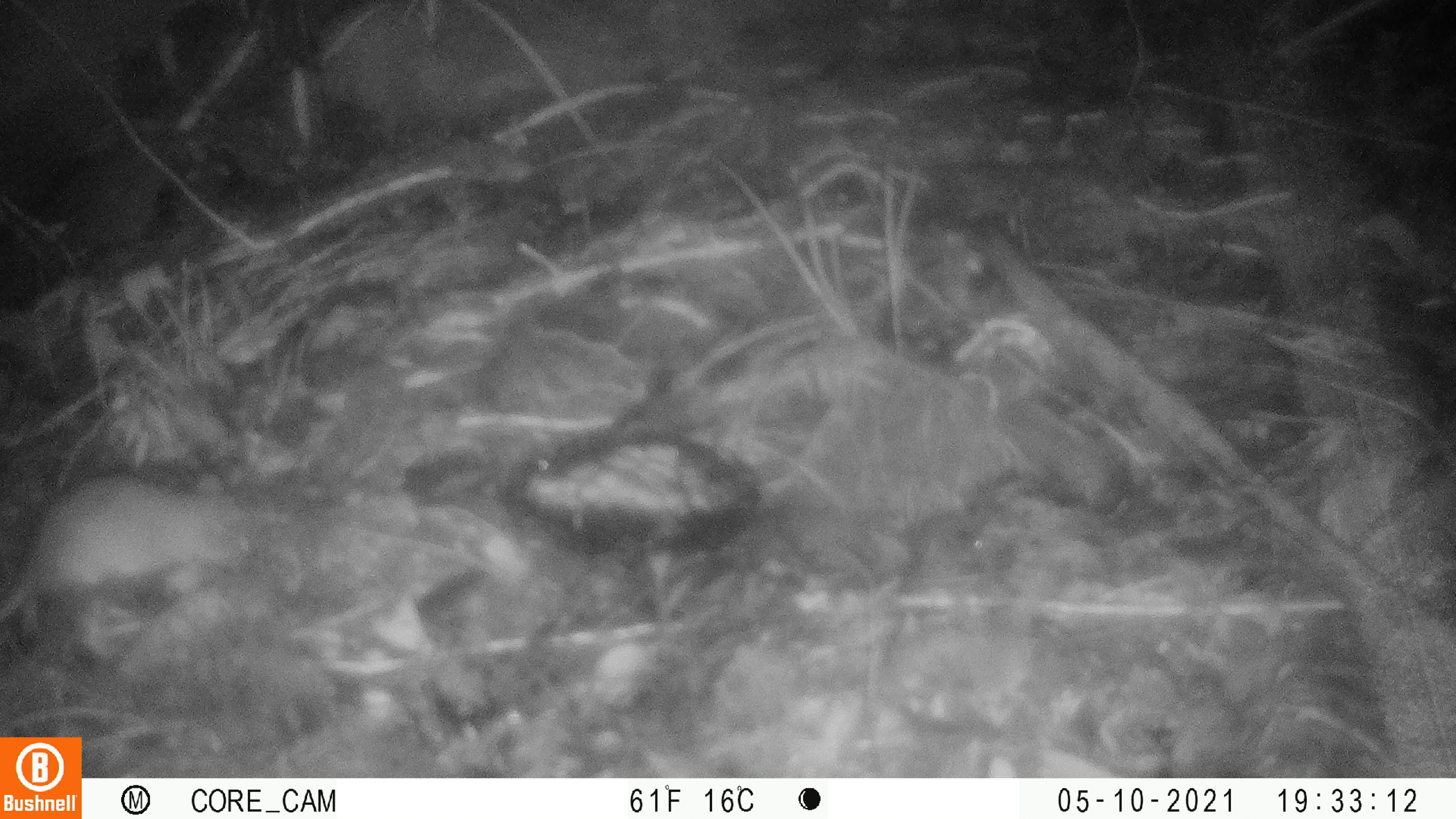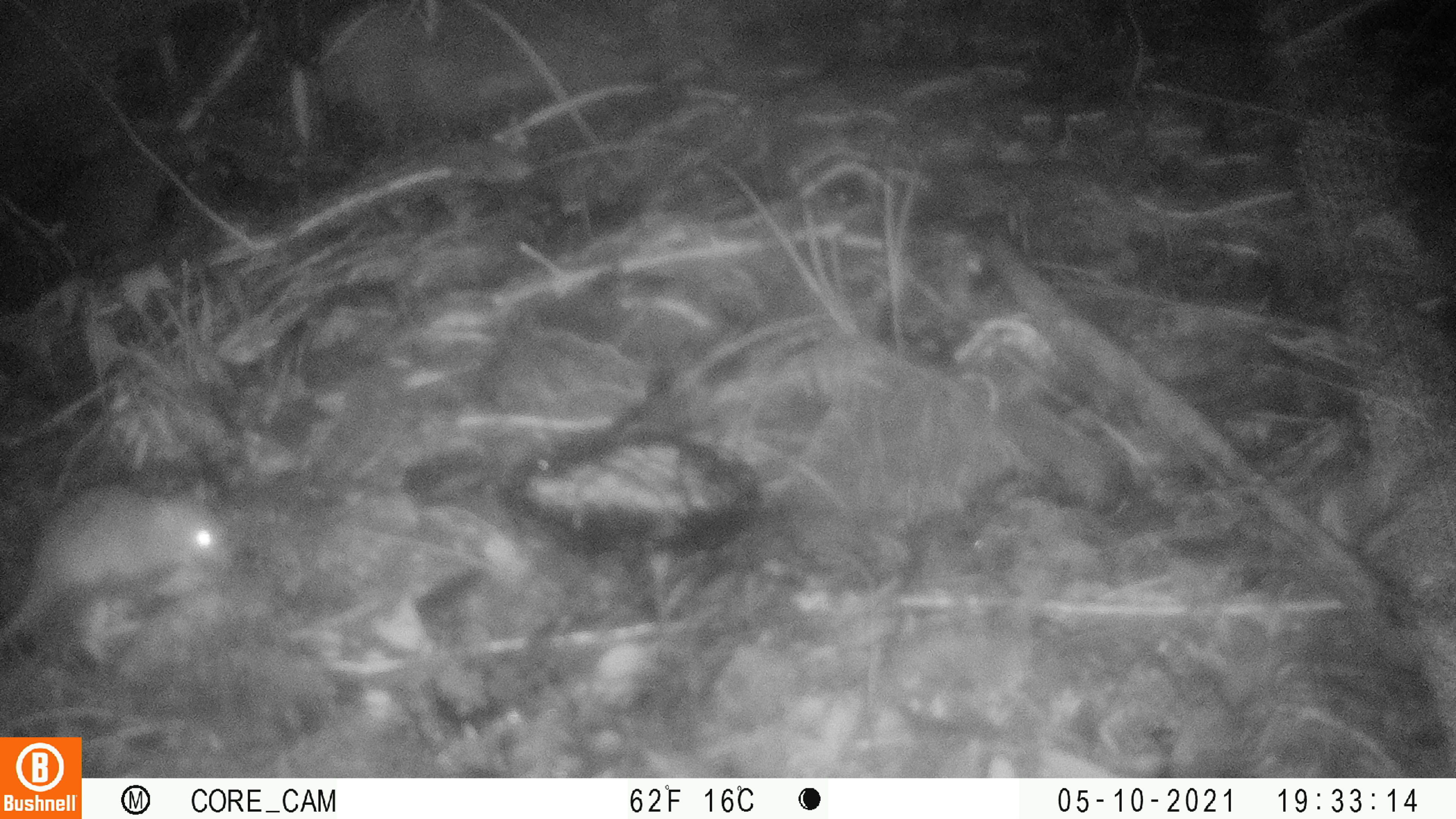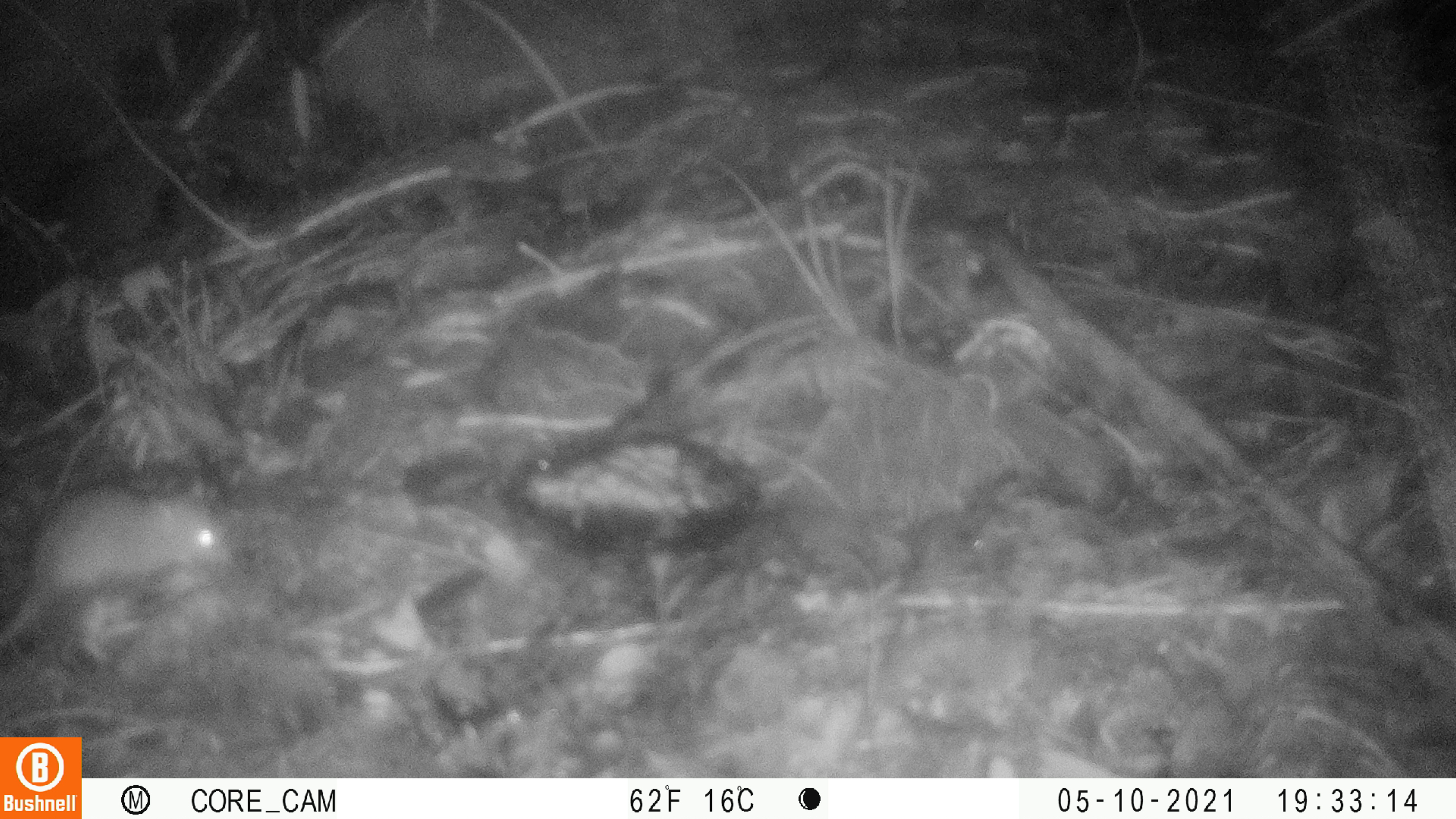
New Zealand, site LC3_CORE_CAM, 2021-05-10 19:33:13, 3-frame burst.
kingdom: Animalia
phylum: Chordata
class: Mammalia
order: Rodentia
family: Muridae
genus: Rattus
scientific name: Rattus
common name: rat